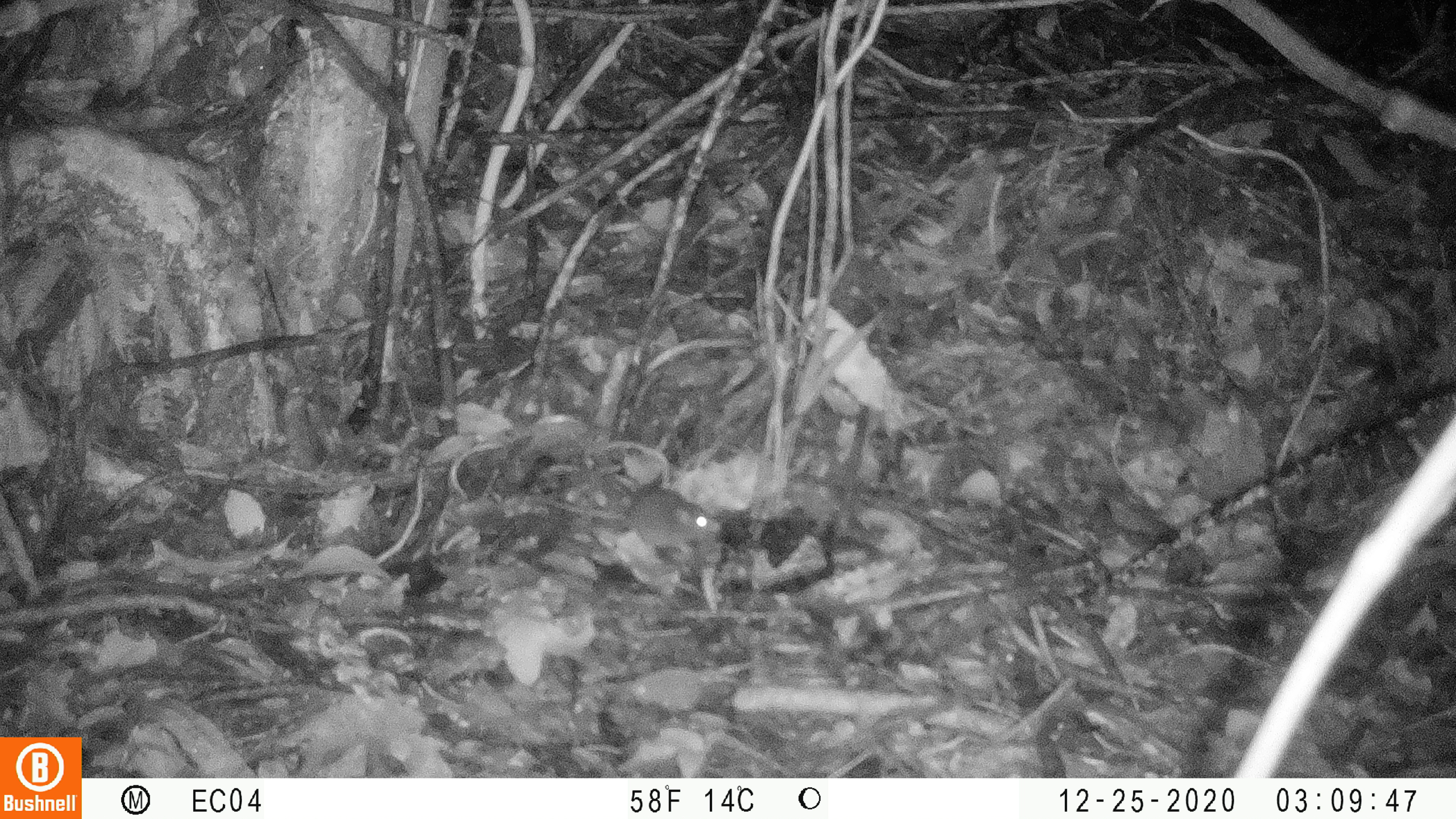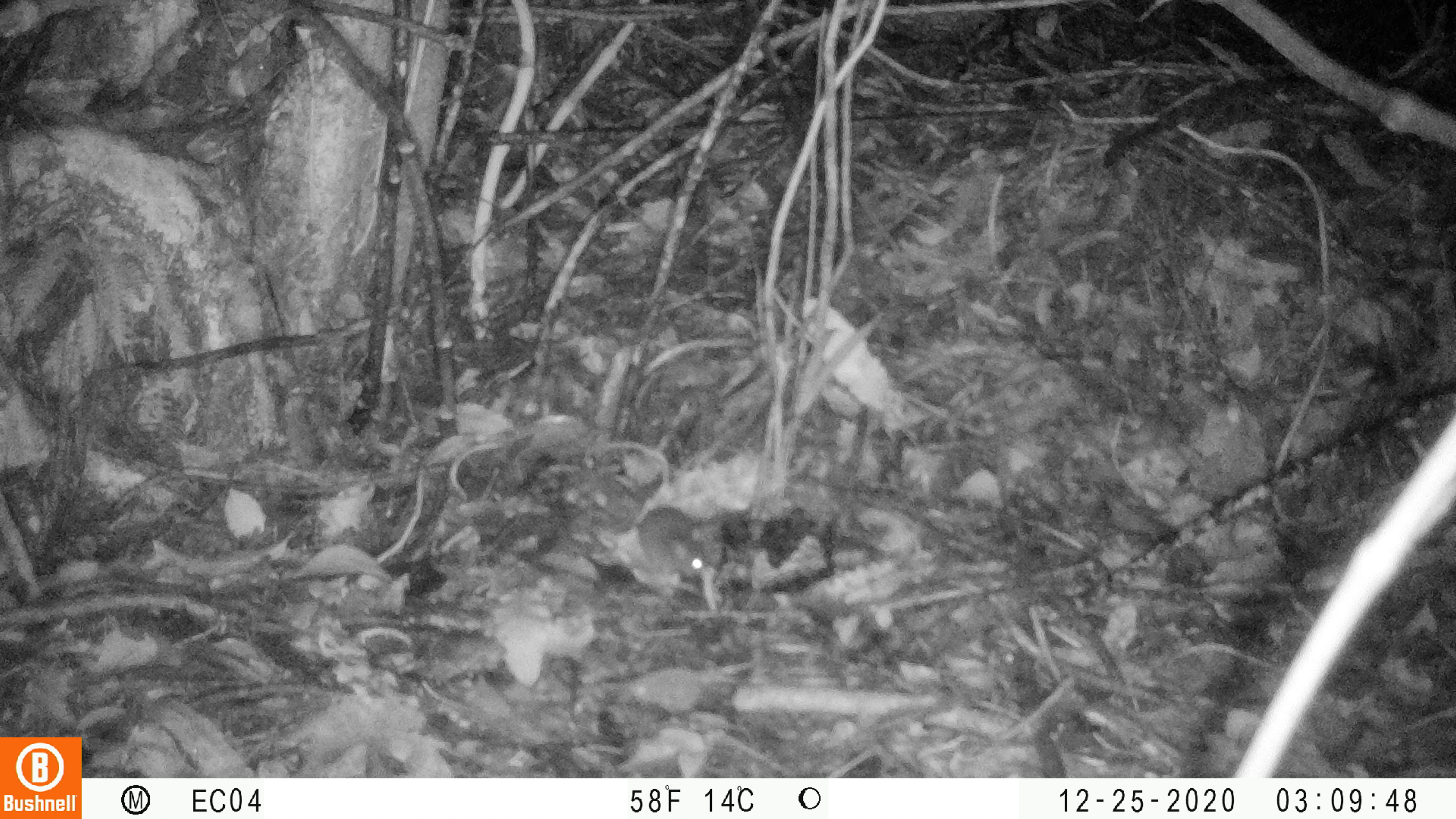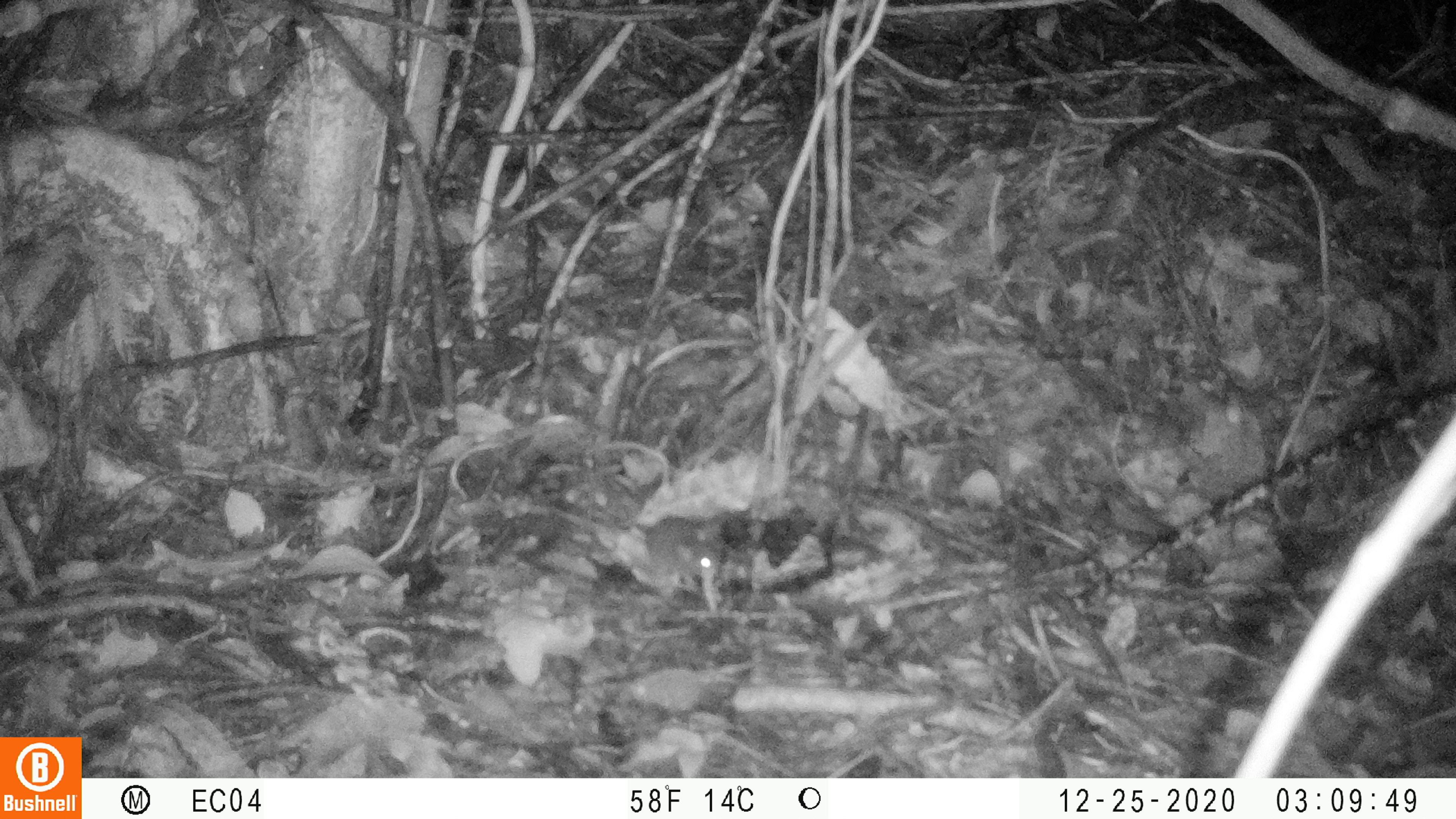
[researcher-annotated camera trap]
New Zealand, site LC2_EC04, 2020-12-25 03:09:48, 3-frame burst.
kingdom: Animalia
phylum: Chordata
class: Mammalia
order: Rodentia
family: Muridae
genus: Mus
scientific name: Mus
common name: mouse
Mouse (Mus).